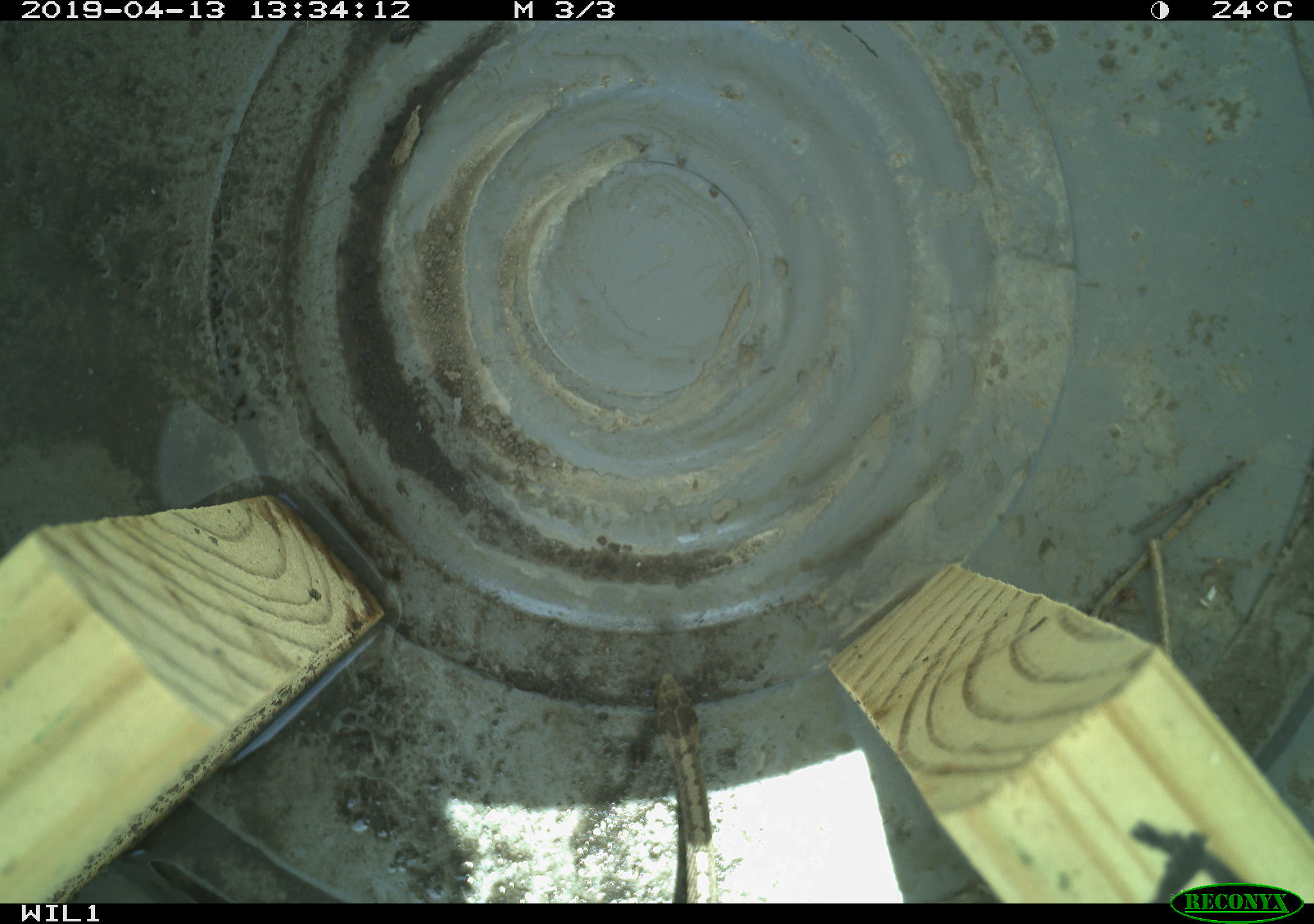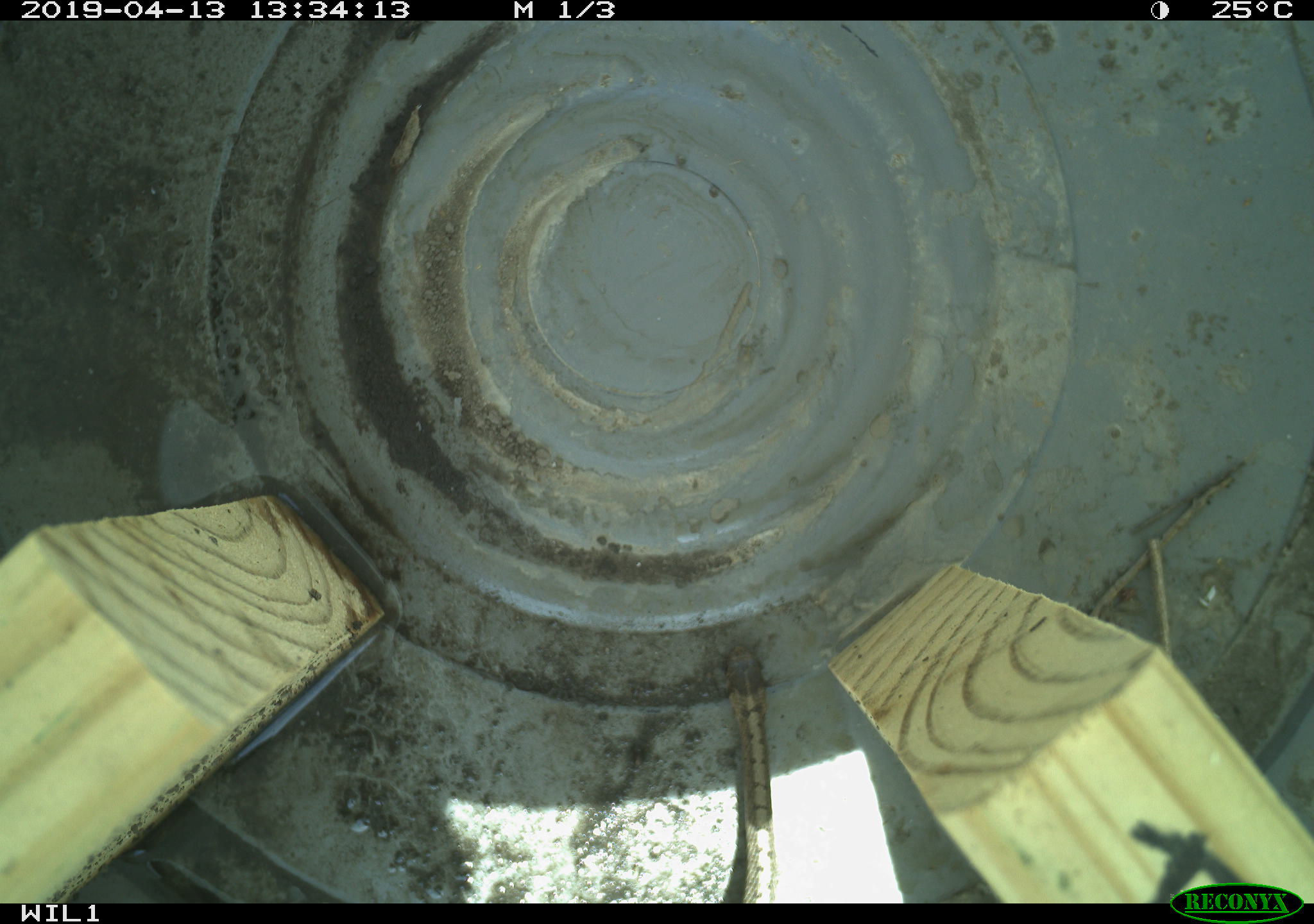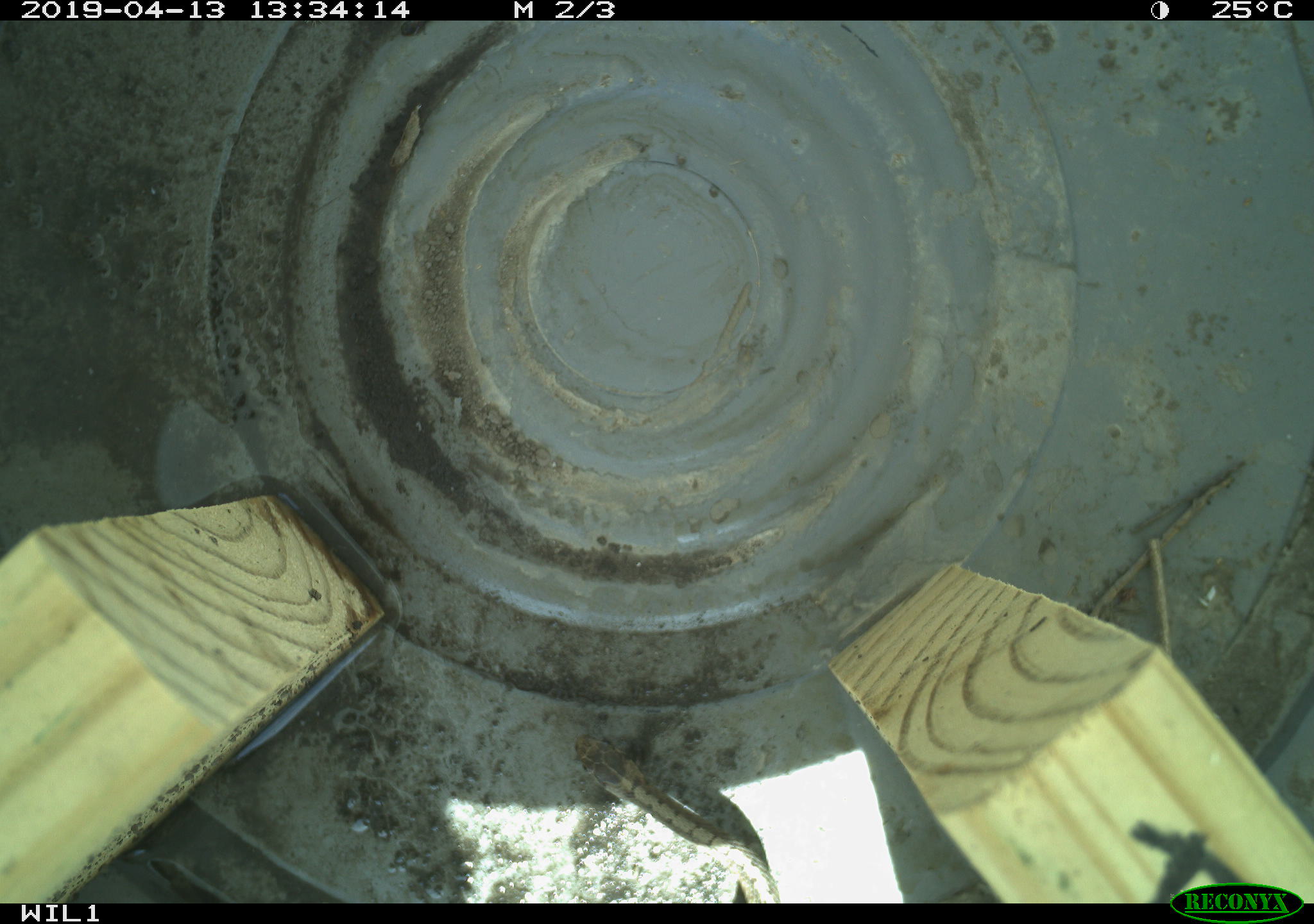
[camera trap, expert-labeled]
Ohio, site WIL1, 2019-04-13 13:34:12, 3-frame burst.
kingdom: Animalia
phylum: Chordata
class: Reptilia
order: Squamata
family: Colubridae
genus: Storeria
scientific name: Storeria dekayi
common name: dekay's brownsnake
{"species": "dekay's brownsnake (Storeria dekayi)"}